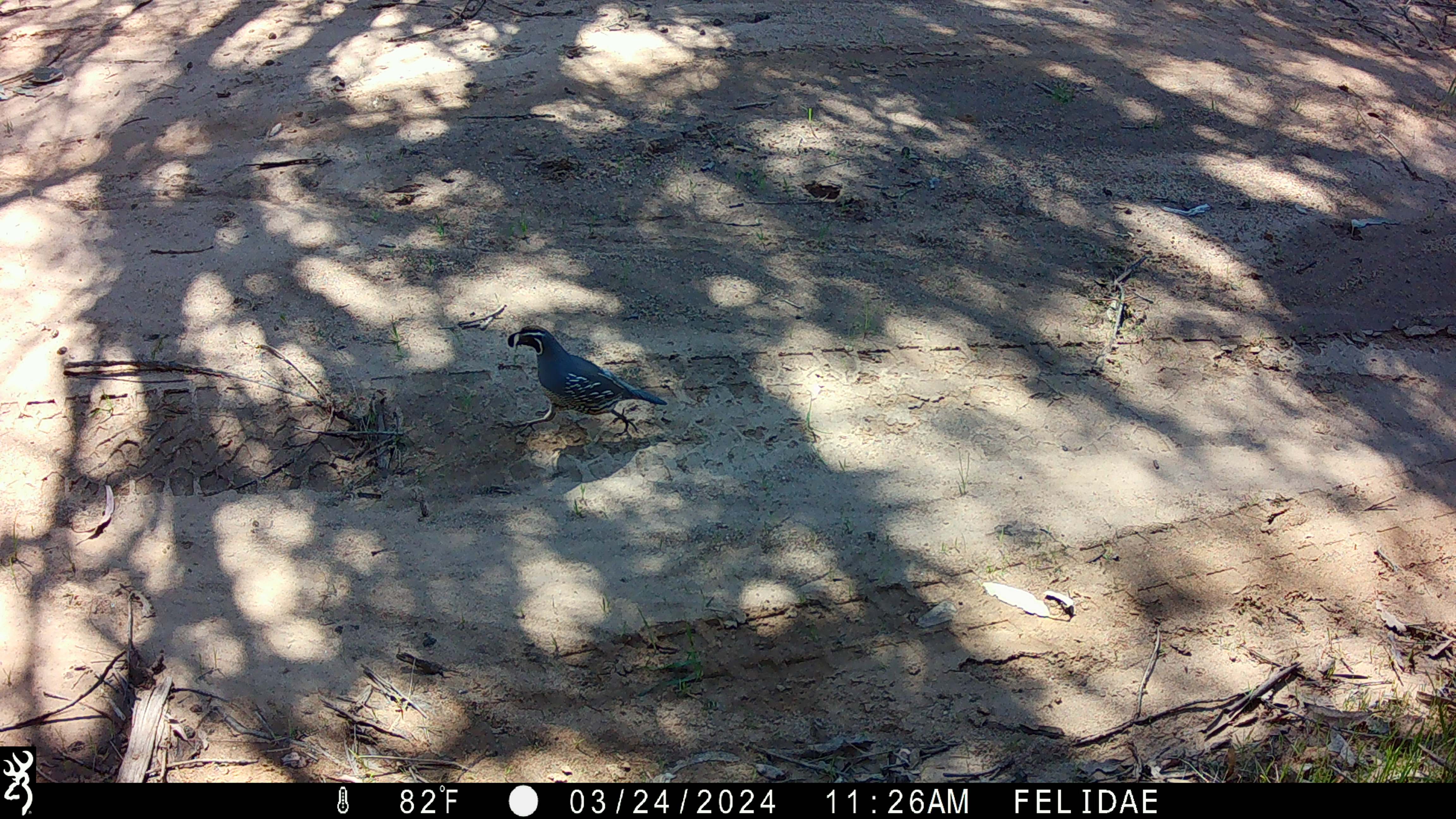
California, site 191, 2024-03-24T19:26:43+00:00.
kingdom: Animalia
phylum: Chordata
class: Aves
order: Galliformes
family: Odontophoridae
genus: Callipepla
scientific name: Callipepla californica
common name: california quail